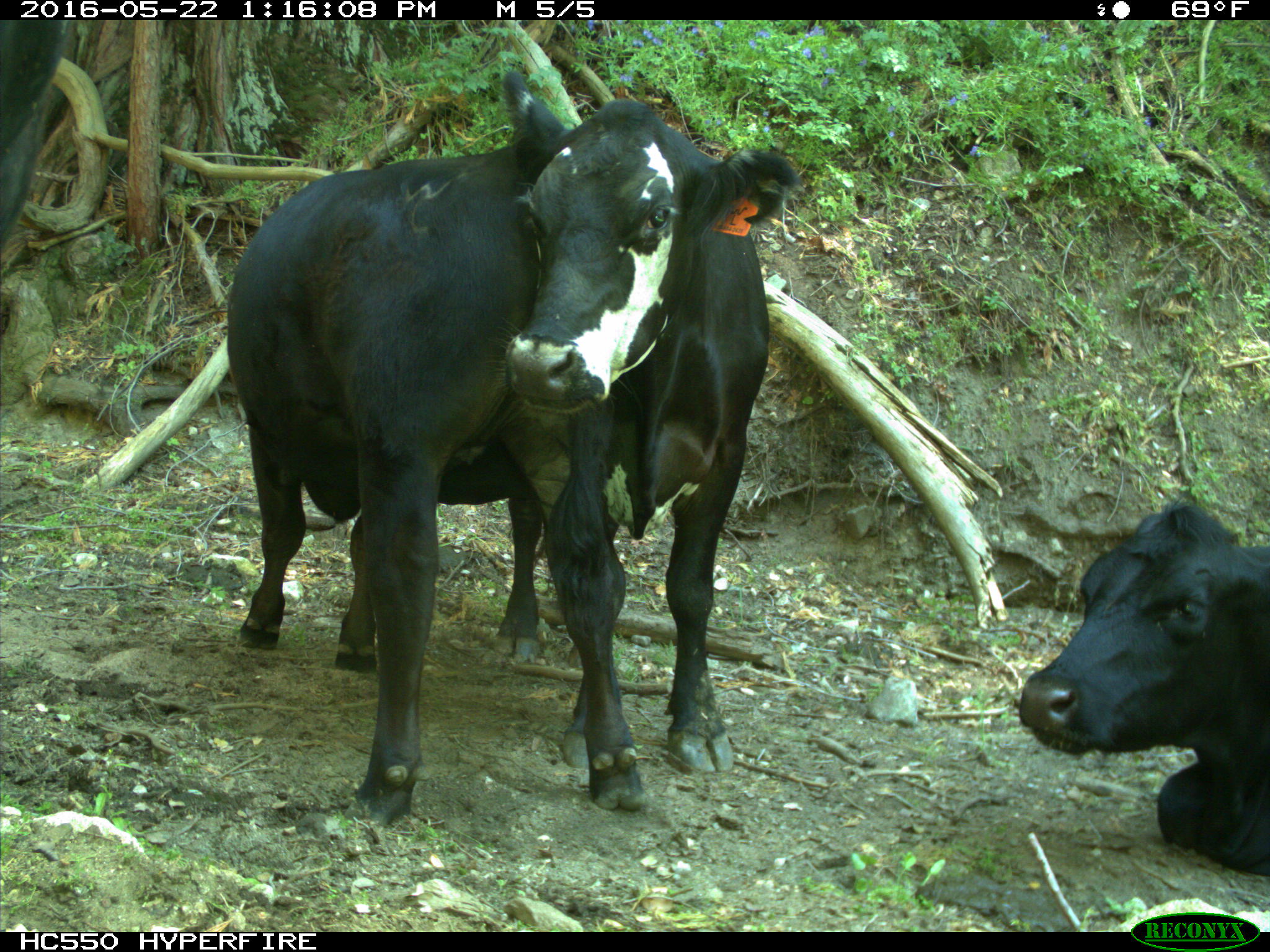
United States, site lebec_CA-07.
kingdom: Animalia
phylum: Chordata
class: Mammalia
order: Artiodactyla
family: Bovidae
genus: Bos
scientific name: Bos taurus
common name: domestic cow